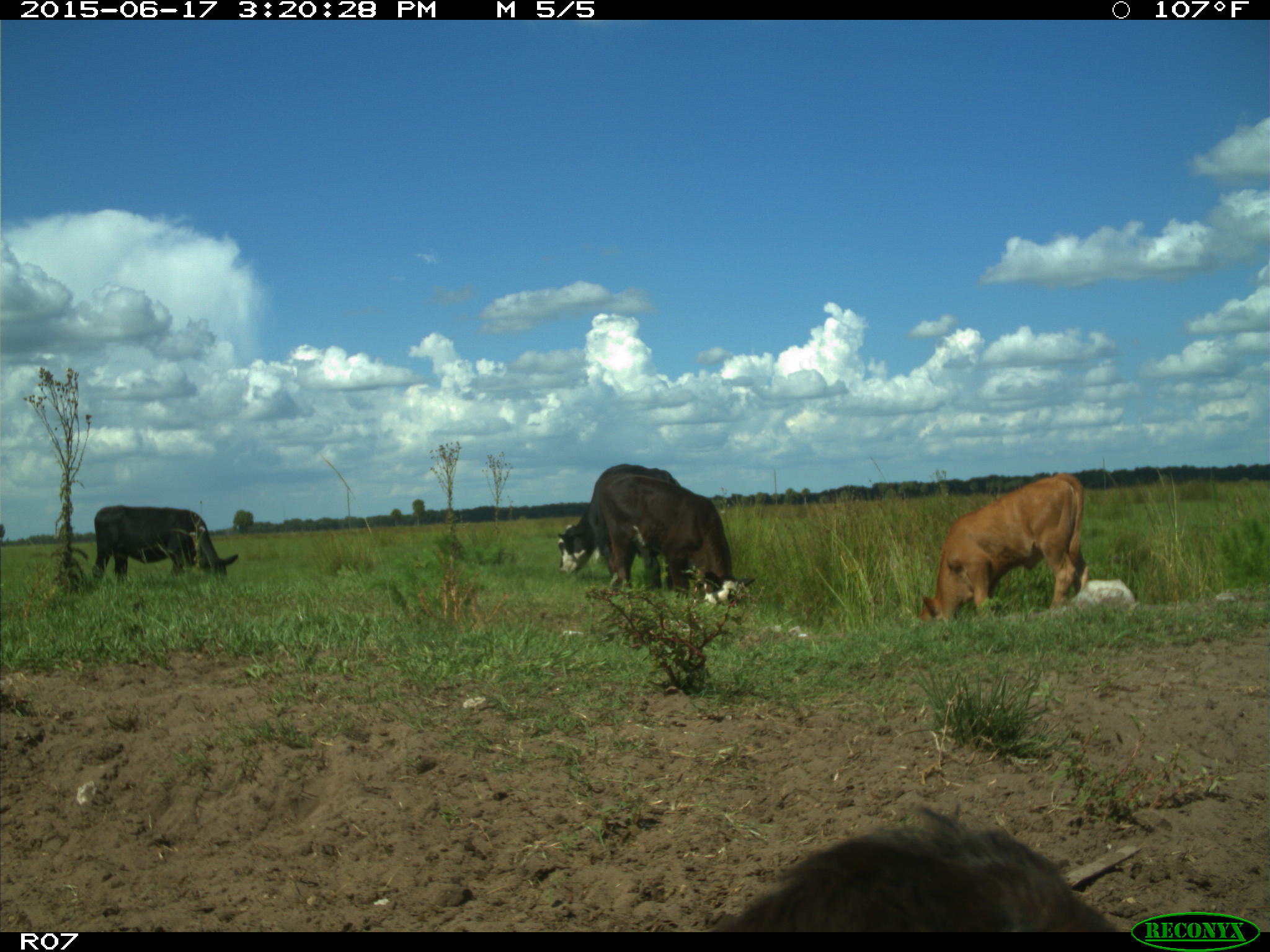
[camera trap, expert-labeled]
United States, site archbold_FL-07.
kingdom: Animalia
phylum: Chordata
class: Mammalia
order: Artiodactyla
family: Bovidae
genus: Bos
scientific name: Bos taurus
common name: domestic cow